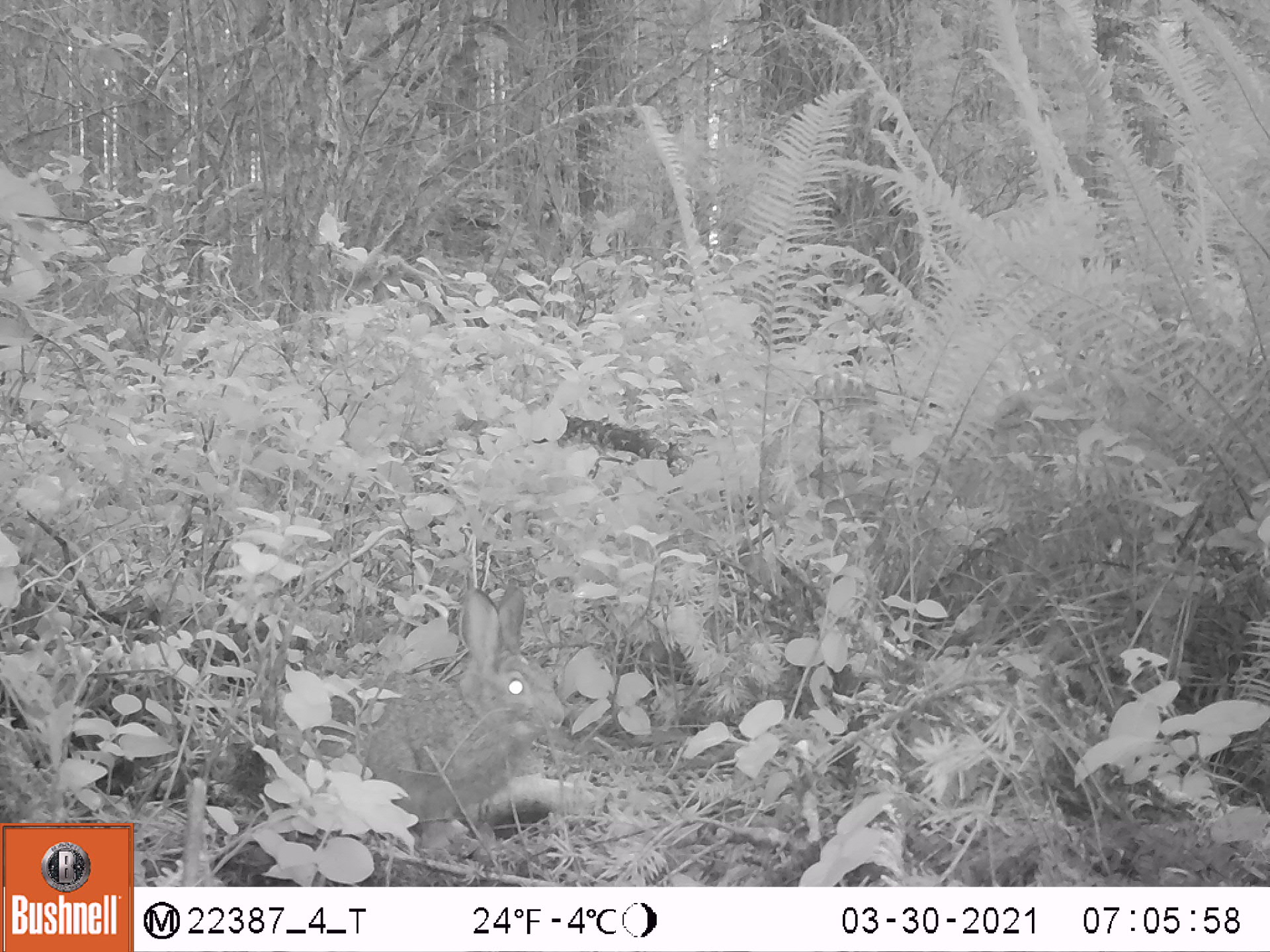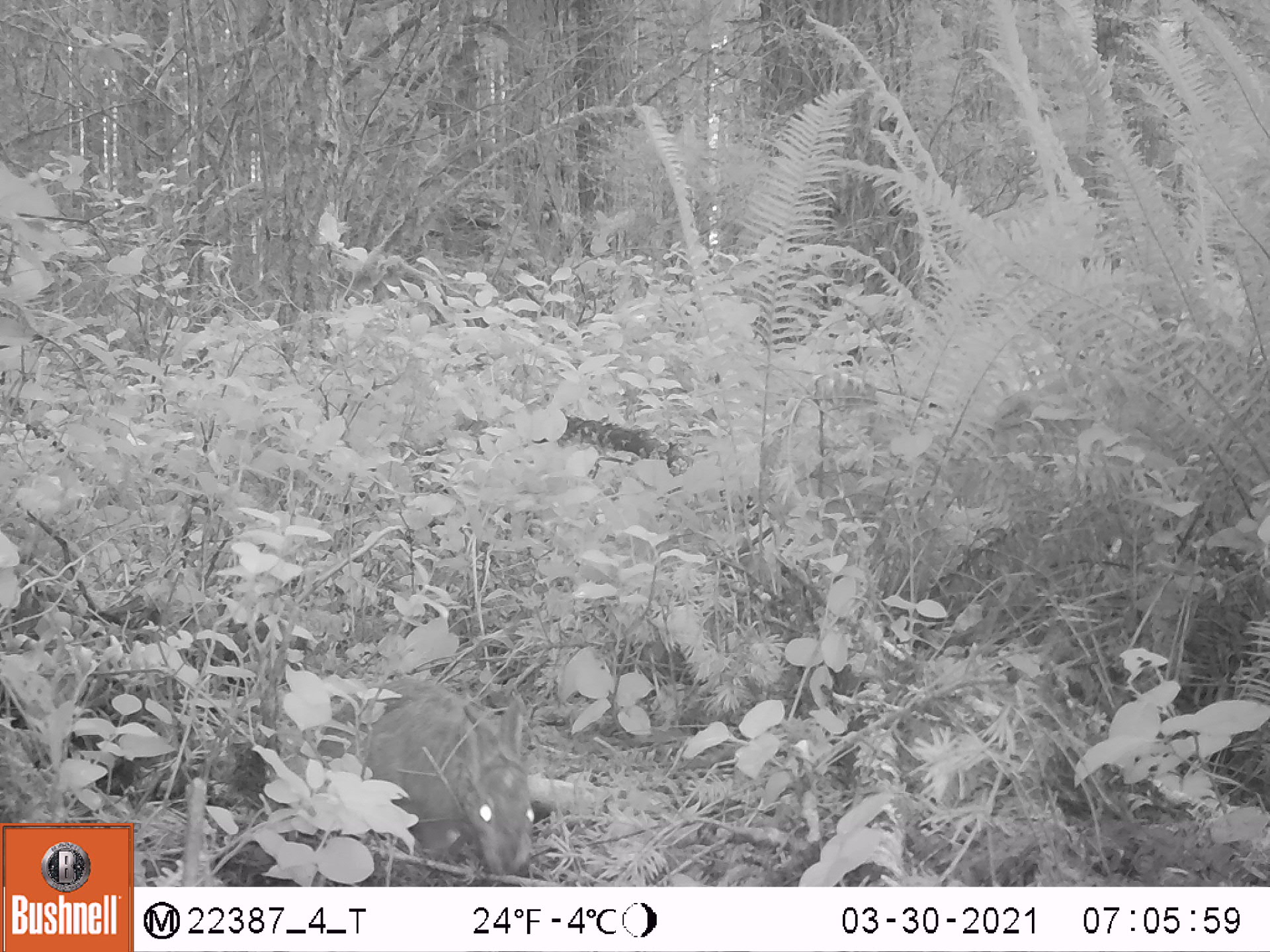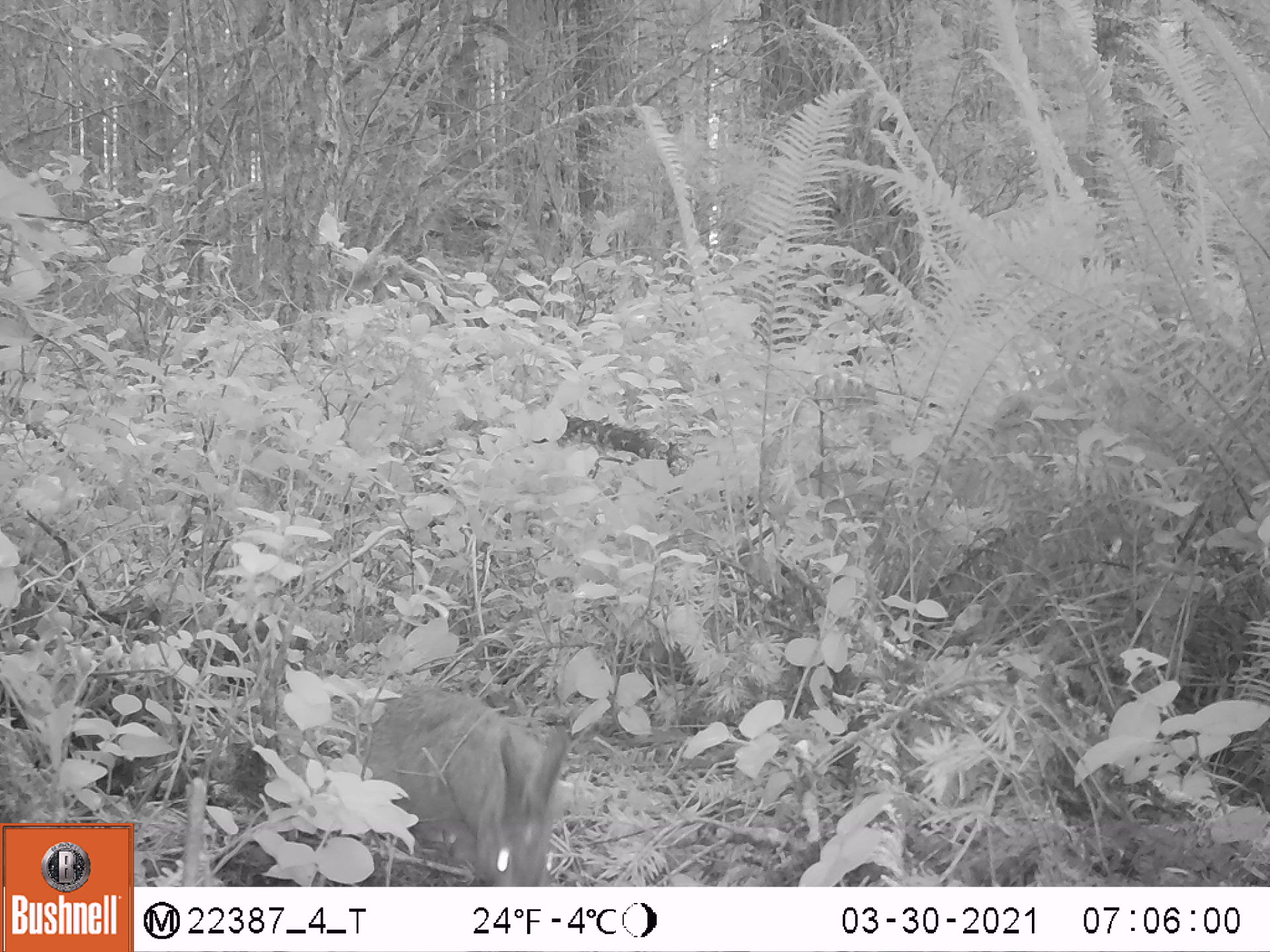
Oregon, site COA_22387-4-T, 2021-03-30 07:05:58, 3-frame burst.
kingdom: Animalia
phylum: Chordata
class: Mammalia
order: Lagomorpha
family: Leporidae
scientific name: Leporidae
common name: hares and rabbits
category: leporidae family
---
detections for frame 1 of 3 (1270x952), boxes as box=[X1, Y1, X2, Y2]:
leporidae family: box=[281, 574, 566, 831]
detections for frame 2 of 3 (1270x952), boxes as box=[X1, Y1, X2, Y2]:
leporidae family: box=[358, 682, 541, 879]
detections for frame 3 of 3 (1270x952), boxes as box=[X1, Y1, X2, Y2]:
leporidae family: box=[362, 684, 565, 881]